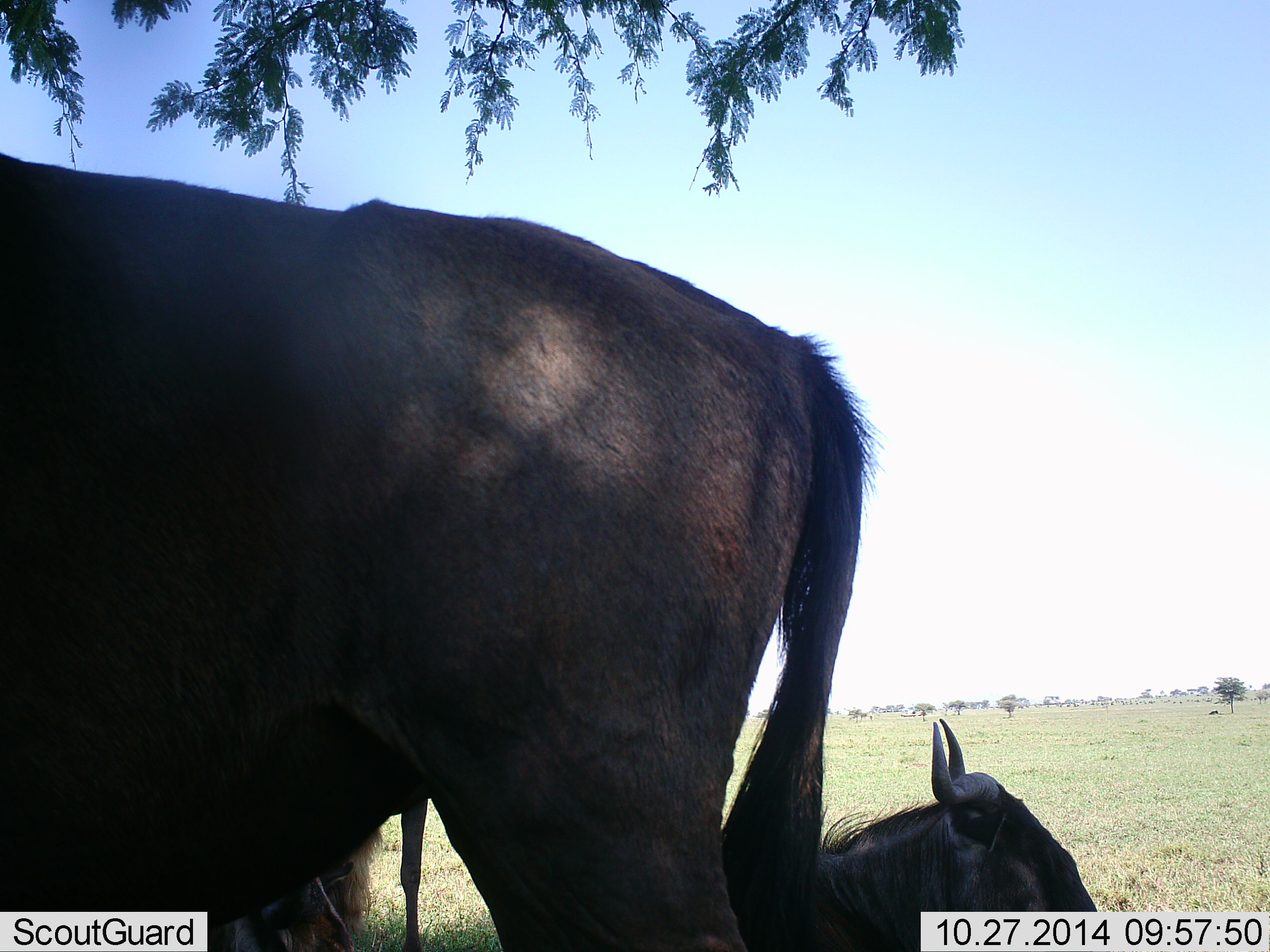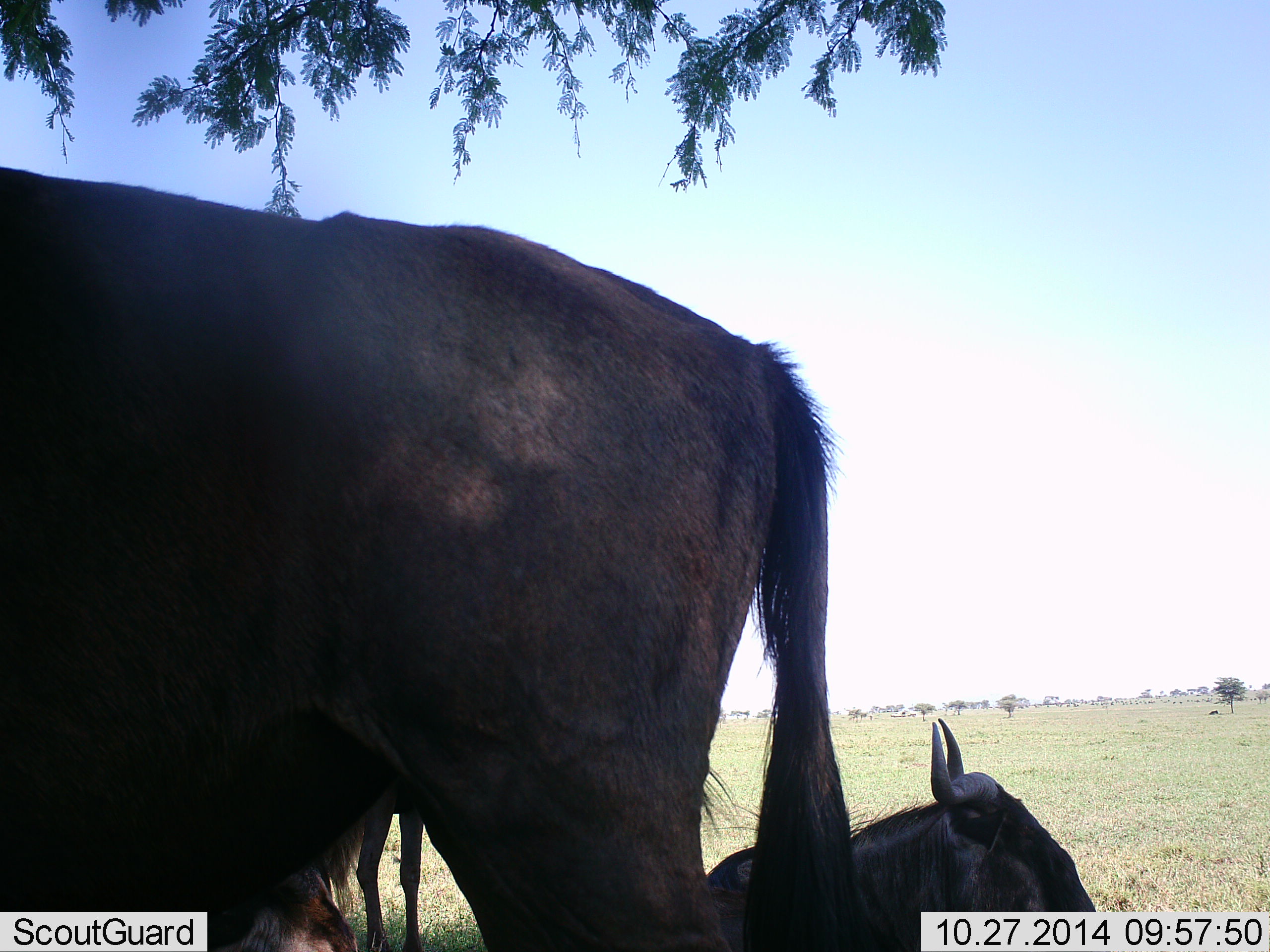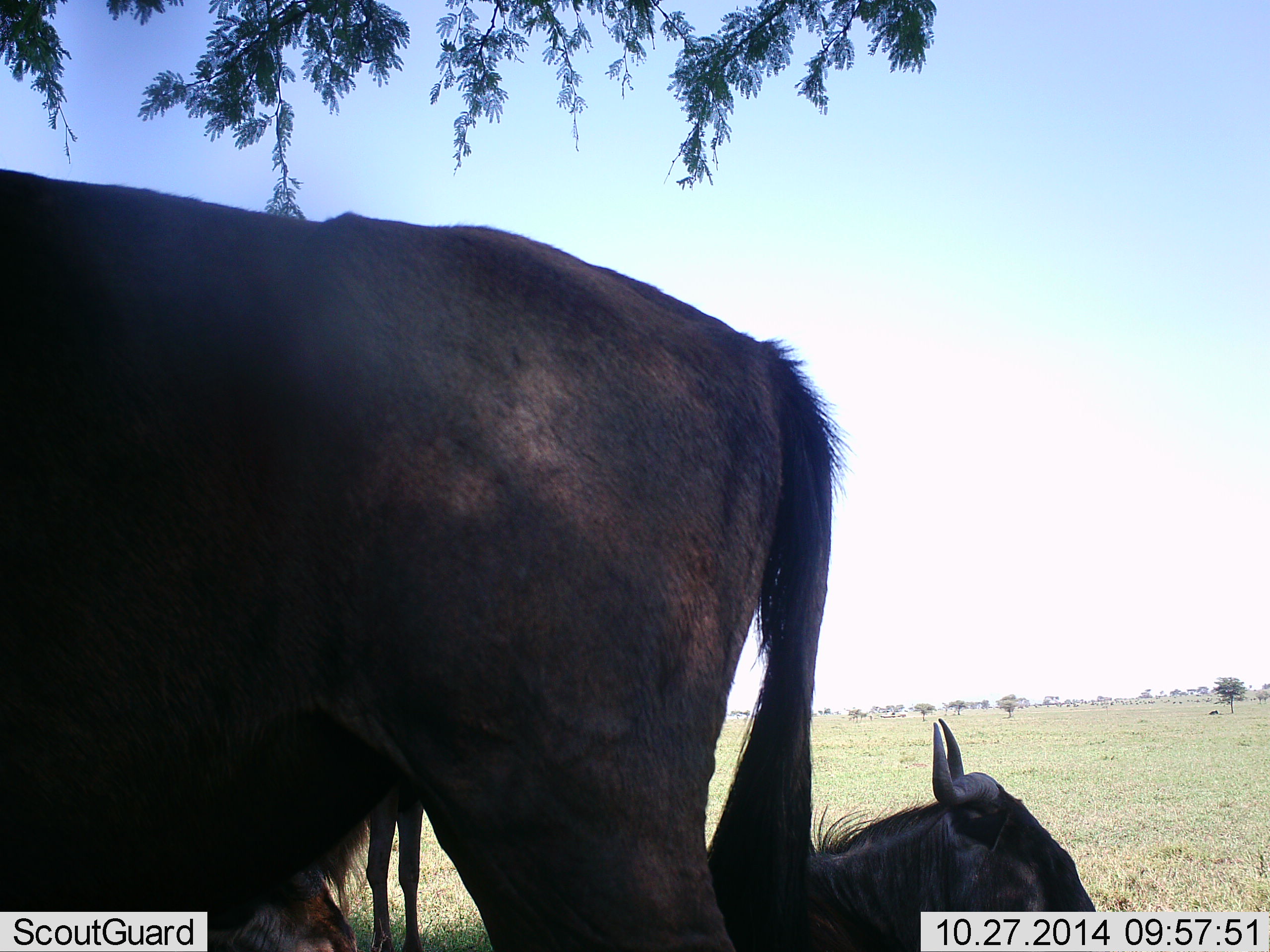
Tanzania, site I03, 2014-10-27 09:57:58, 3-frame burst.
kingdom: Animalia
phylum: Chordata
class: Mammalia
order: Artiodactyla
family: Bovidae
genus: Connochaetes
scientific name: Connochaetes taurinus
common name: blue wildebeest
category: wildebeest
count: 3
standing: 75%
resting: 92%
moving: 8%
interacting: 0%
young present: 0%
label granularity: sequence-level